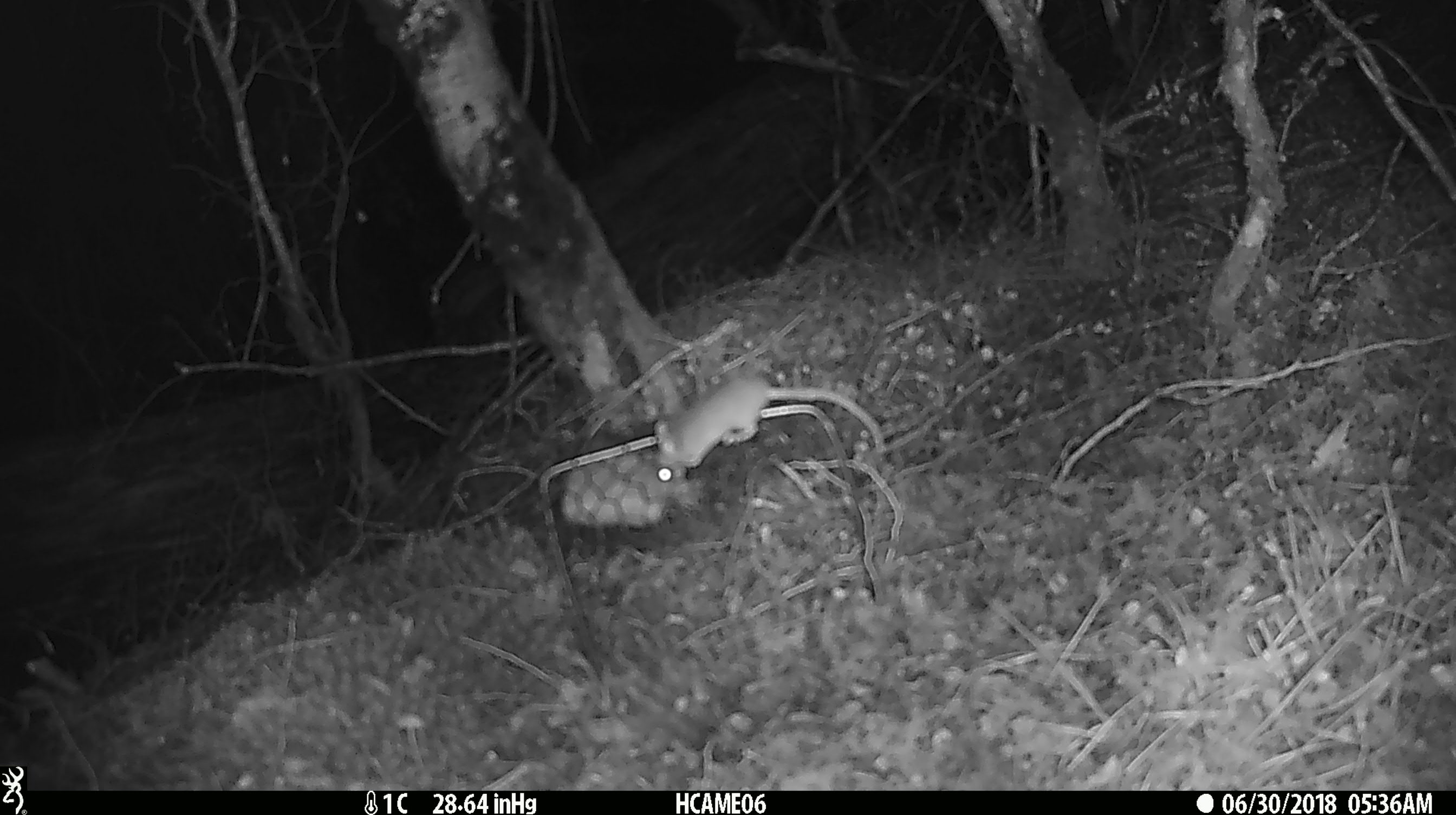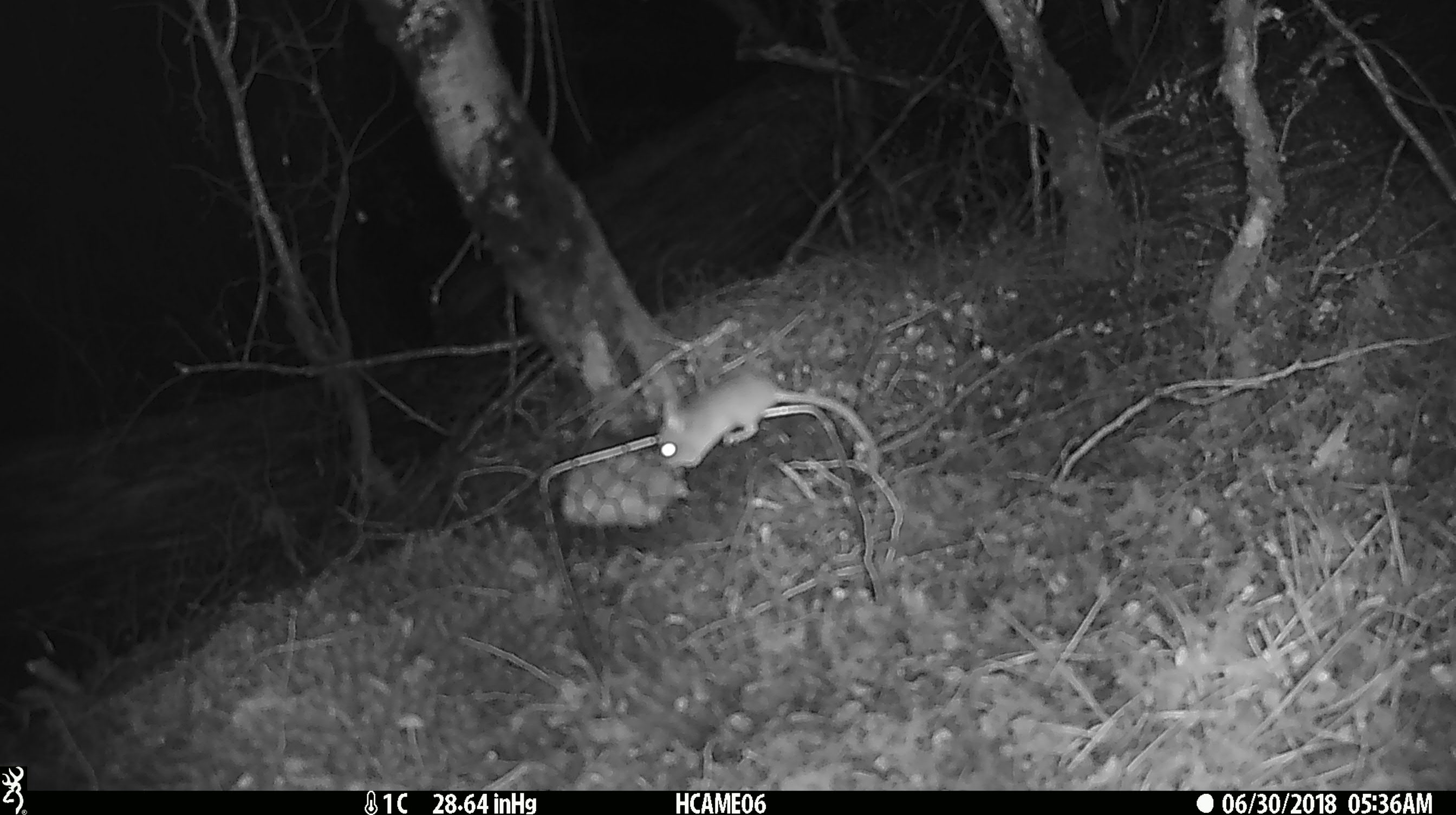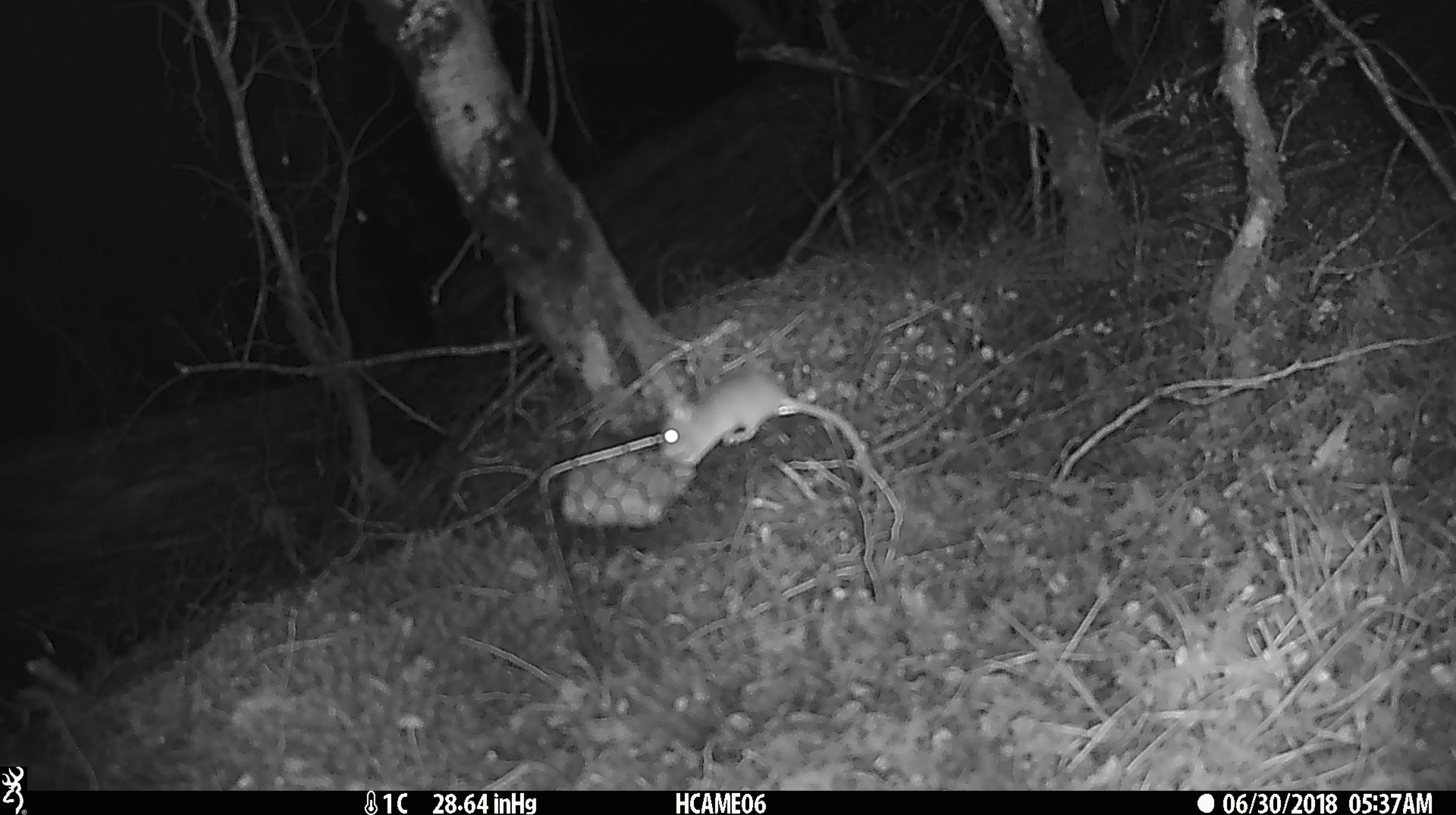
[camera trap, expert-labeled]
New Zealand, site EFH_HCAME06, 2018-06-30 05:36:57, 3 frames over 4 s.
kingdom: Animalia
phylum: Chordata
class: Mammalia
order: Rodentia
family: Muridae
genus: Mus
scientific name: Mus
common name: mouse